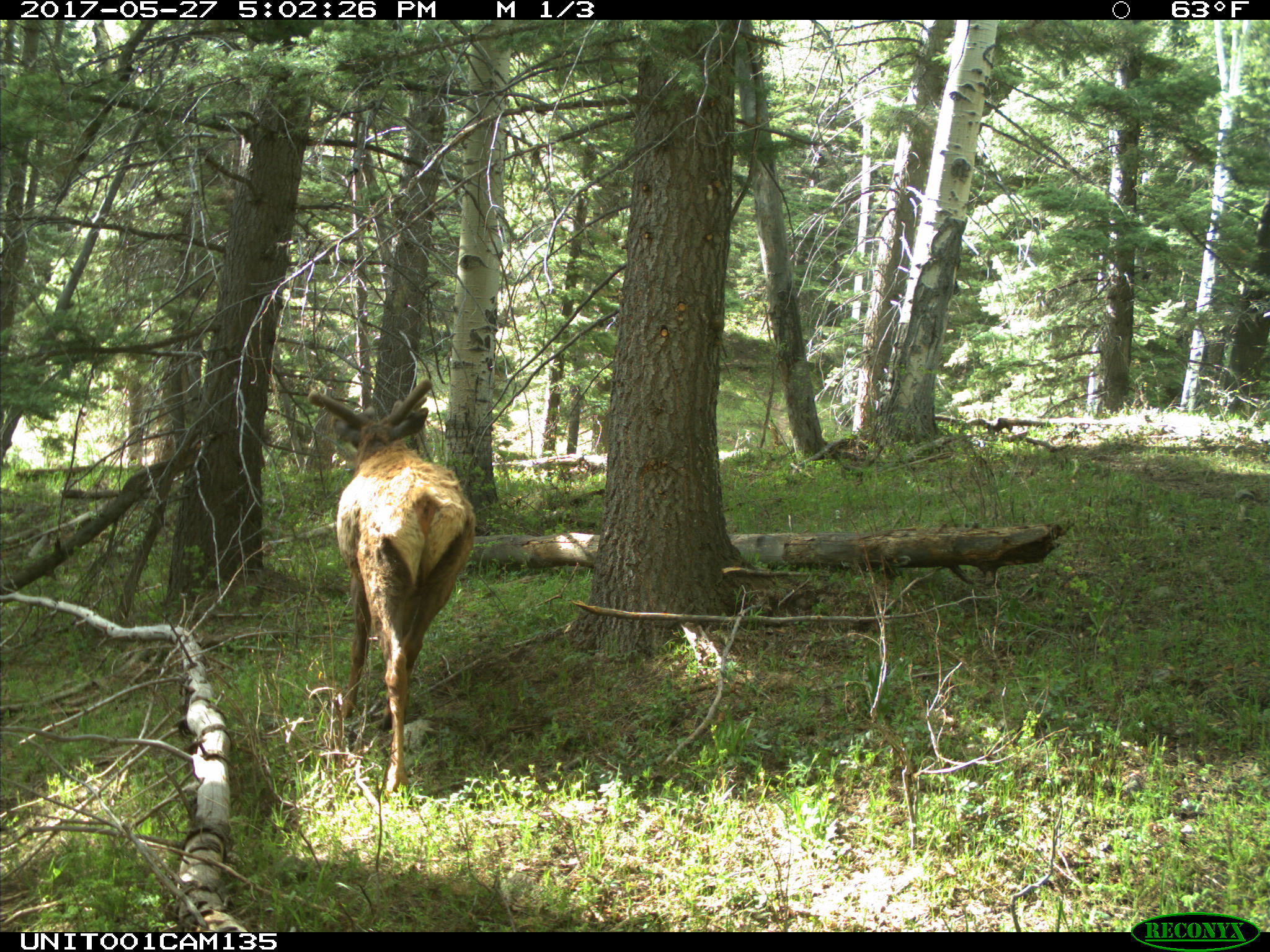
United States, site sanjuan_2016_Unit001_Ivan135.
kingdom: Animalia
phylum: Chordata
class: Mammalia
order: Artiodactyla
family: Cervidae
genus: Cervus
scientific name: Cervus elaphus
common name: red deer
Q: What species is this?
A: Cervus elaphus (red deer).